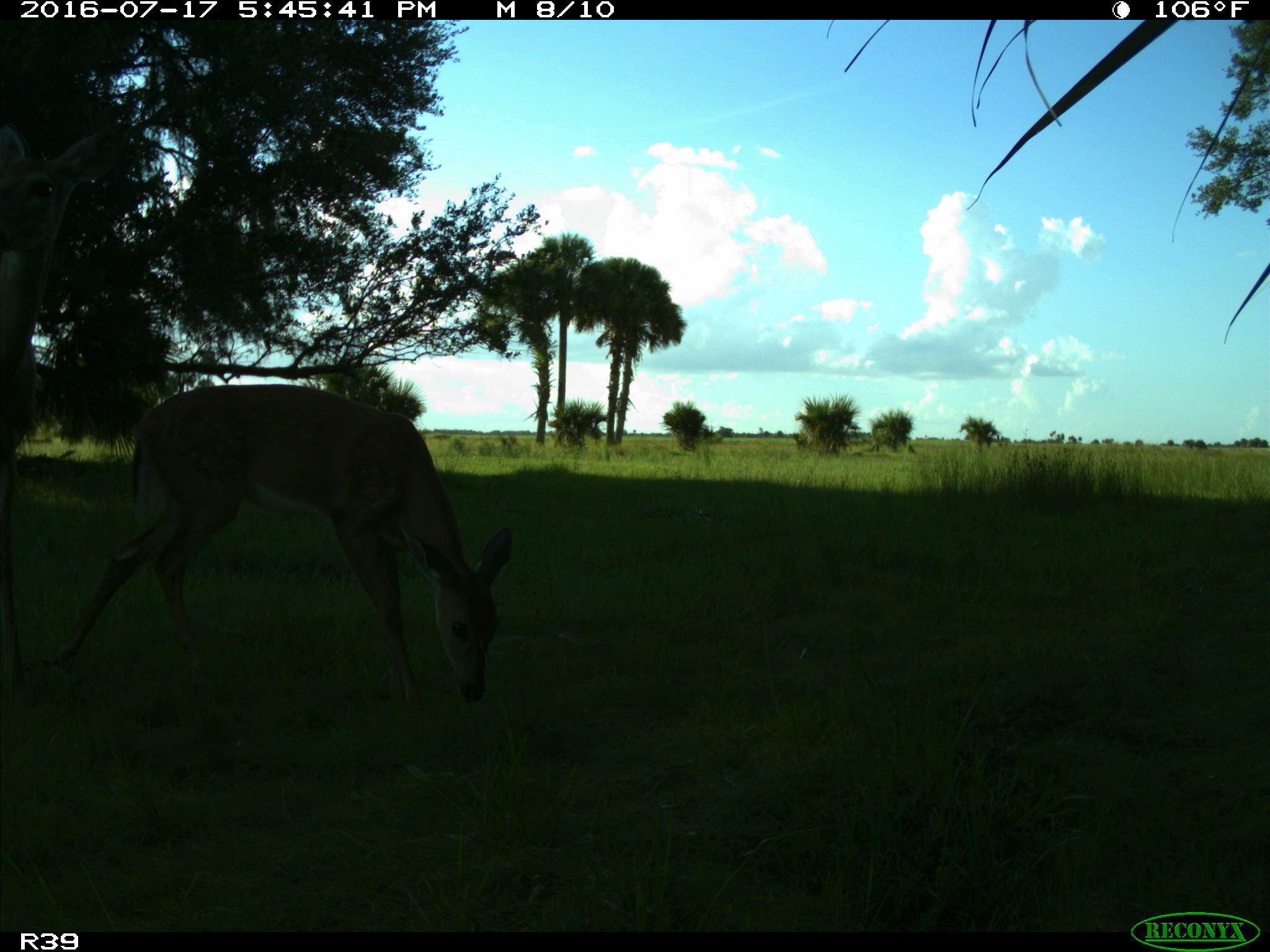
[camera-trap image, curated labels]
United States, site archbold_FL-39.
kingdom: Animalia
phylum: Chordata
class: Mammalia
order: Artiodactyla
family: Cervidae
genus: Odocoileus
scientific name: Odocoileus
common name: deer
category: unidentified deer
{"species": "unidentified deer (deer) (Odocoileus)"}